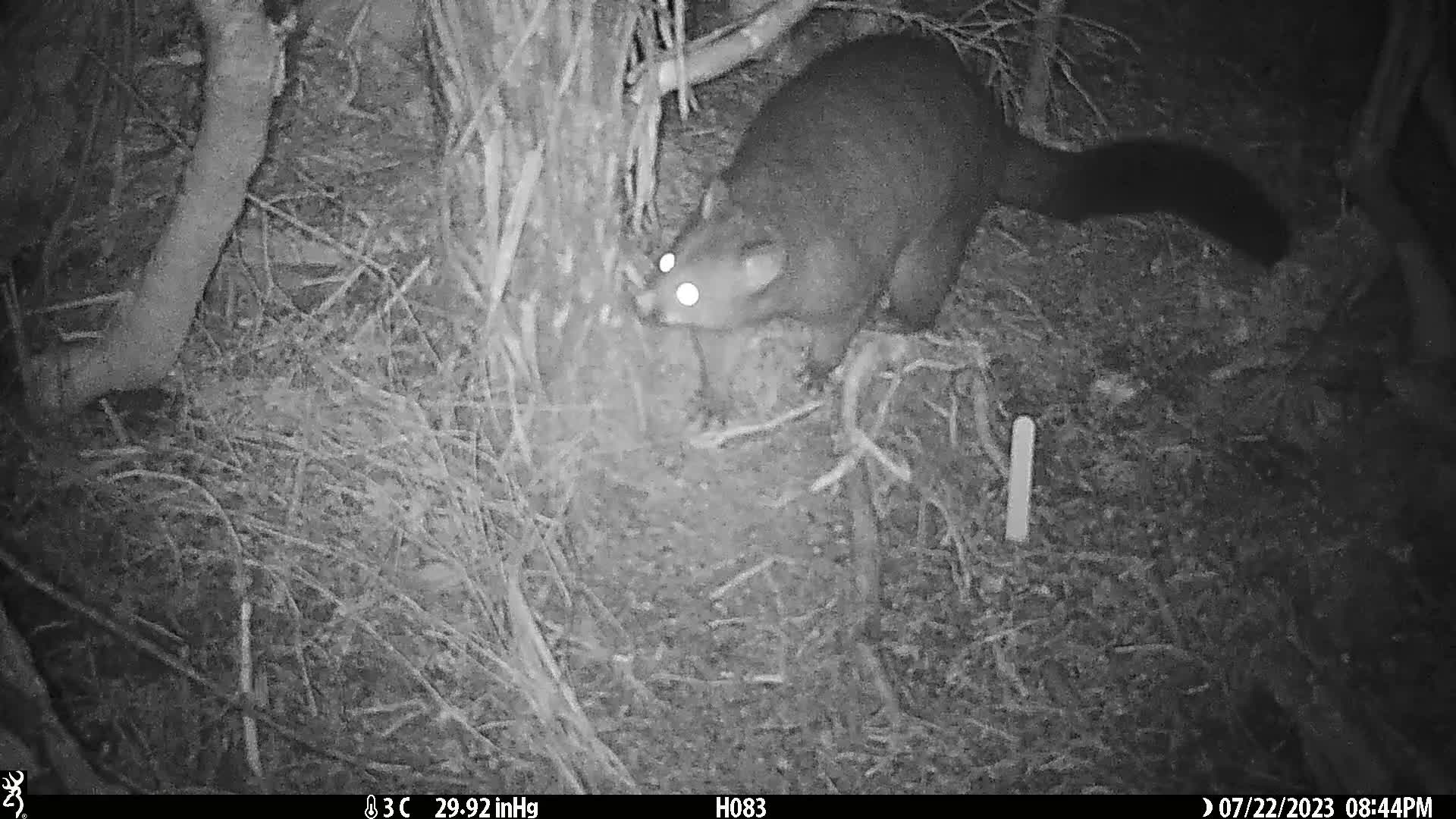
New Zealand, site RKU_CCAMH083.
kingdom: Animalia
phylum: Chordata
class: Mammalia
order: Diprotodontia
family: Phalangeridae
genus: Trichosurus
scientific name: Trichosurus vulpecula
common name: common brushtail possum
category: possum